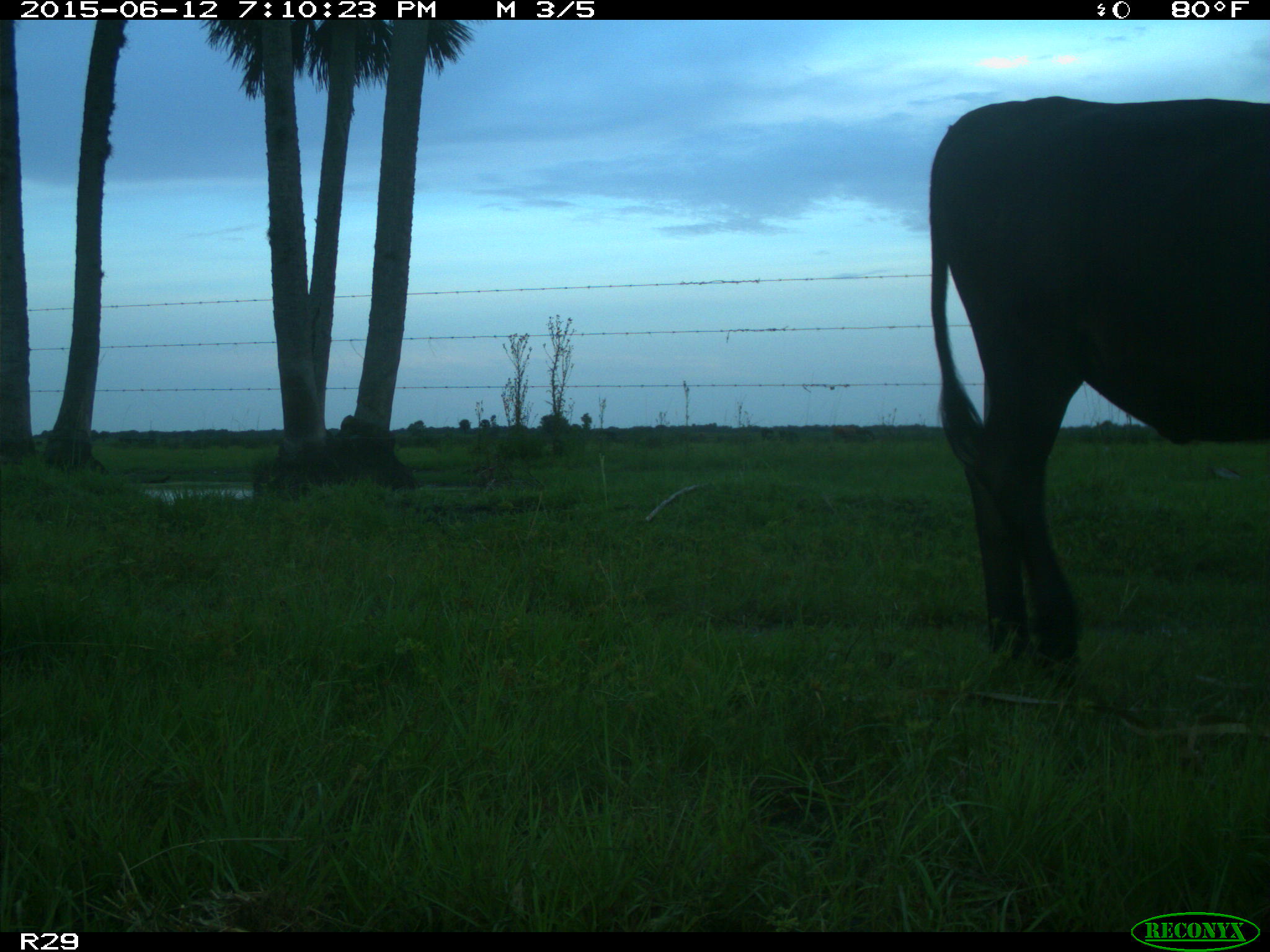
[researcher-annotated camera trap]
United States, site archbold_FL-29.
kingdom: Animalia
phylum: Chordata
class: Mammalia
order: Artiodactyla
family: Bovidae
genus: Bos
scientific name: Bos taurus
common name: domestic cow